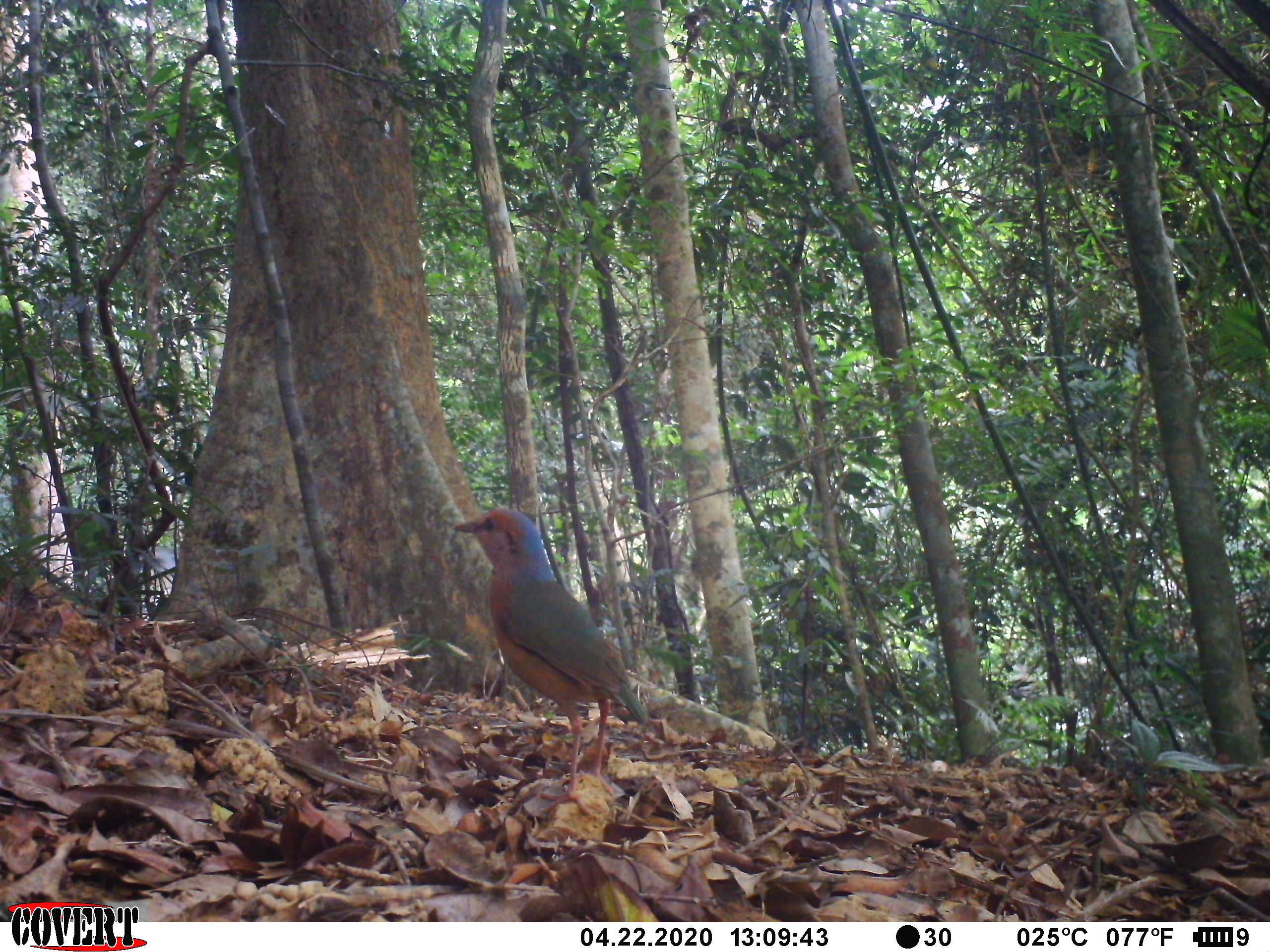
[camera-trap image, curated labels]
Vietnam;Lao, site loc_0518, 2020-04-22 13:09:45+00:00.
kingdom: Animalia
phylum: Chordata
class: Aves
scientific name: Aves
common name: bird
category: unidentified bird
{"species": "unidentified bird (bird) (Aves)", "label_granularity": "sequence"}